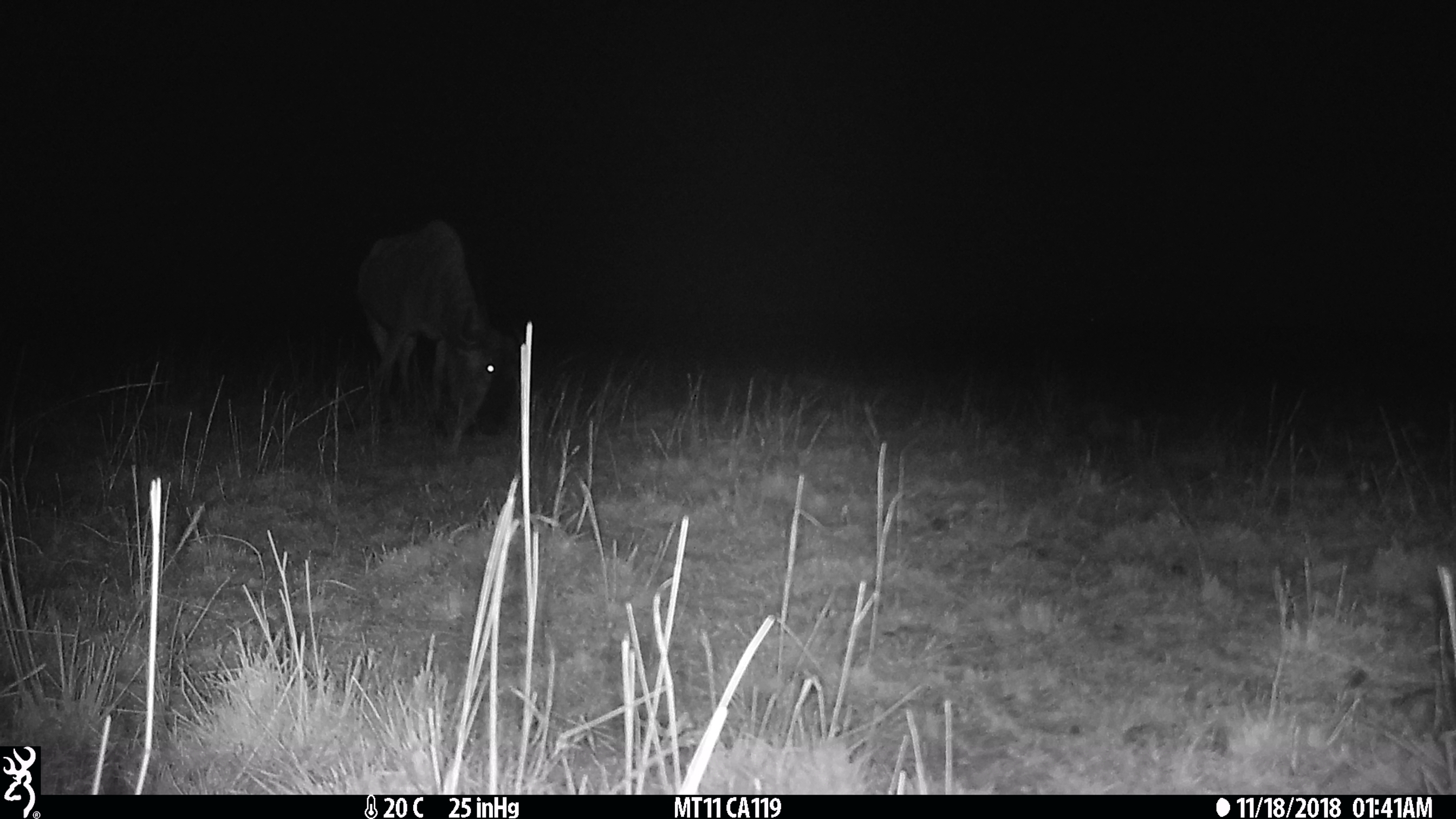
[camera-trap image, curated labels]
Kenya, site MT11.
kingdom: Animalia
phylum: Chordata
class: Mammalia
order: Artiodactyla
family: Bovidae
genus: Connochaetes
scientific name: Connochaetes taurinus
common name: blue wildebeest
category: wildebeest